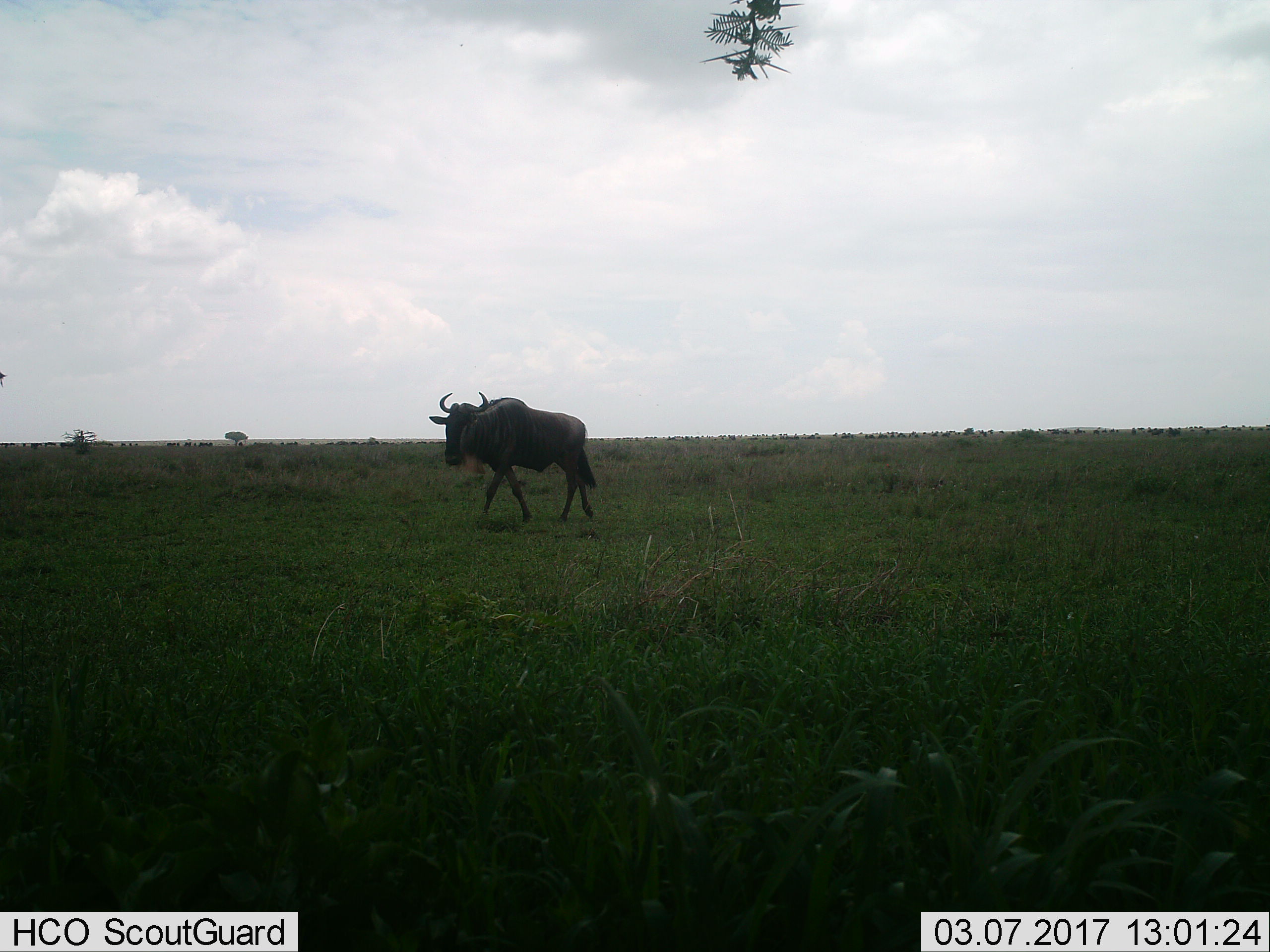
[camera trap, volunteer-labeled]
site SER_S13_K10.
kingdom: Animalia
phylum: Chordata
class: Mammalia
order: Artiodactyla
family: Bovidae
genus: Connochaetes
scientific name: Connochaetes taurinus taurinus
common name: blue wildebeest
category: wildebeestblue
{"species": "wildebeestblue (blue wildebeest) (Connochaetes taurinus taurinus)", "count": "1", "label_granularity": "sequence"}